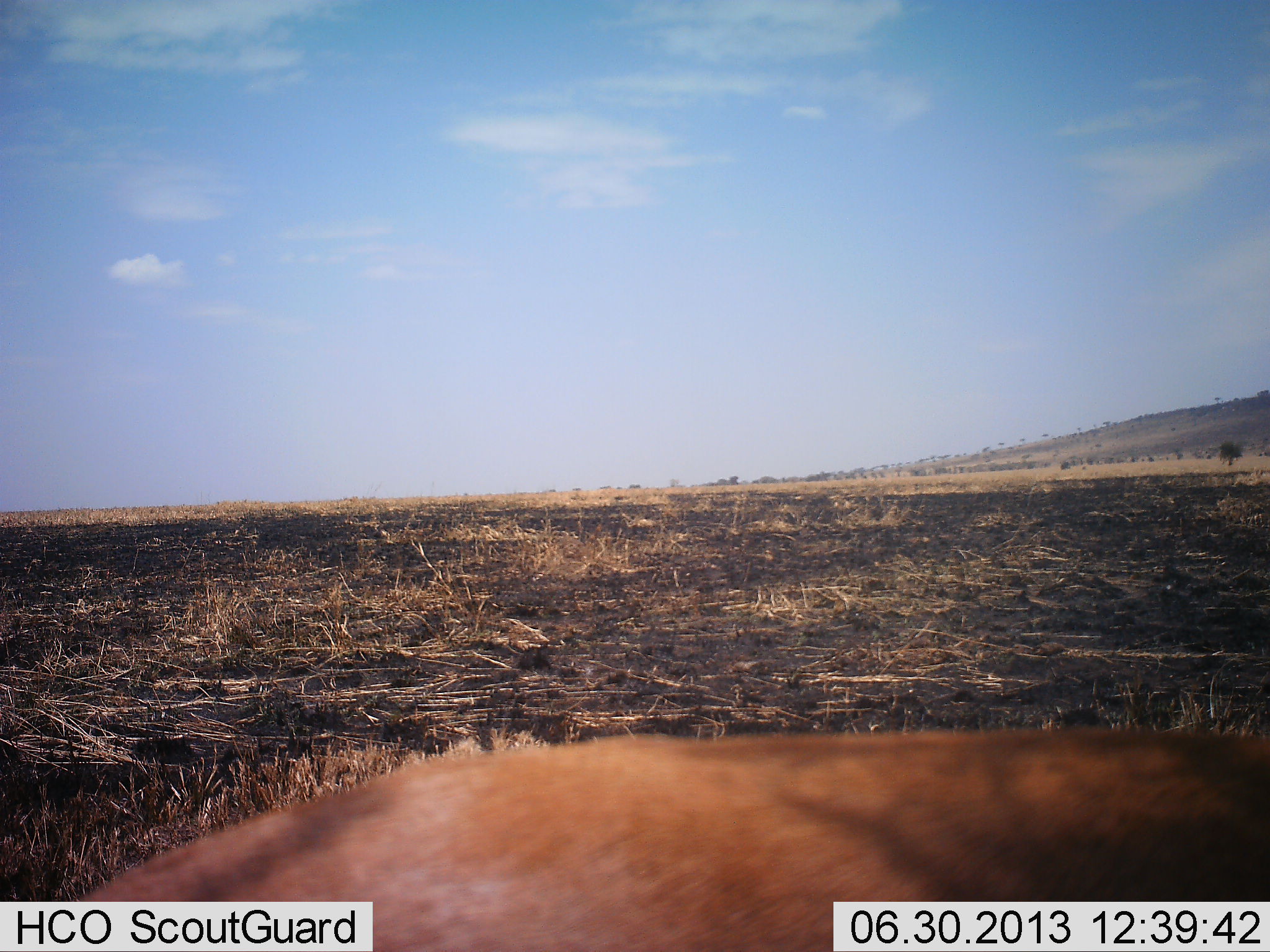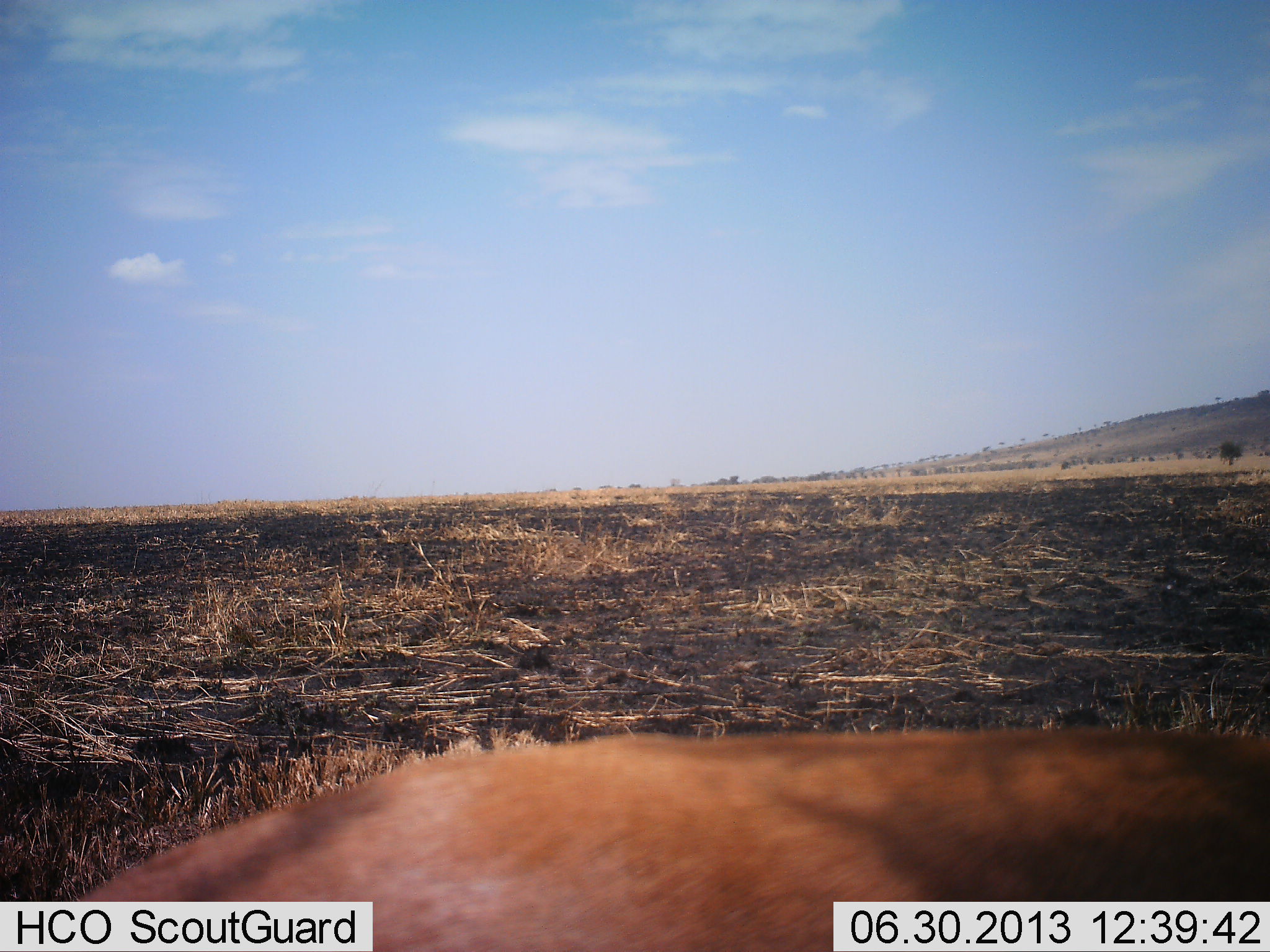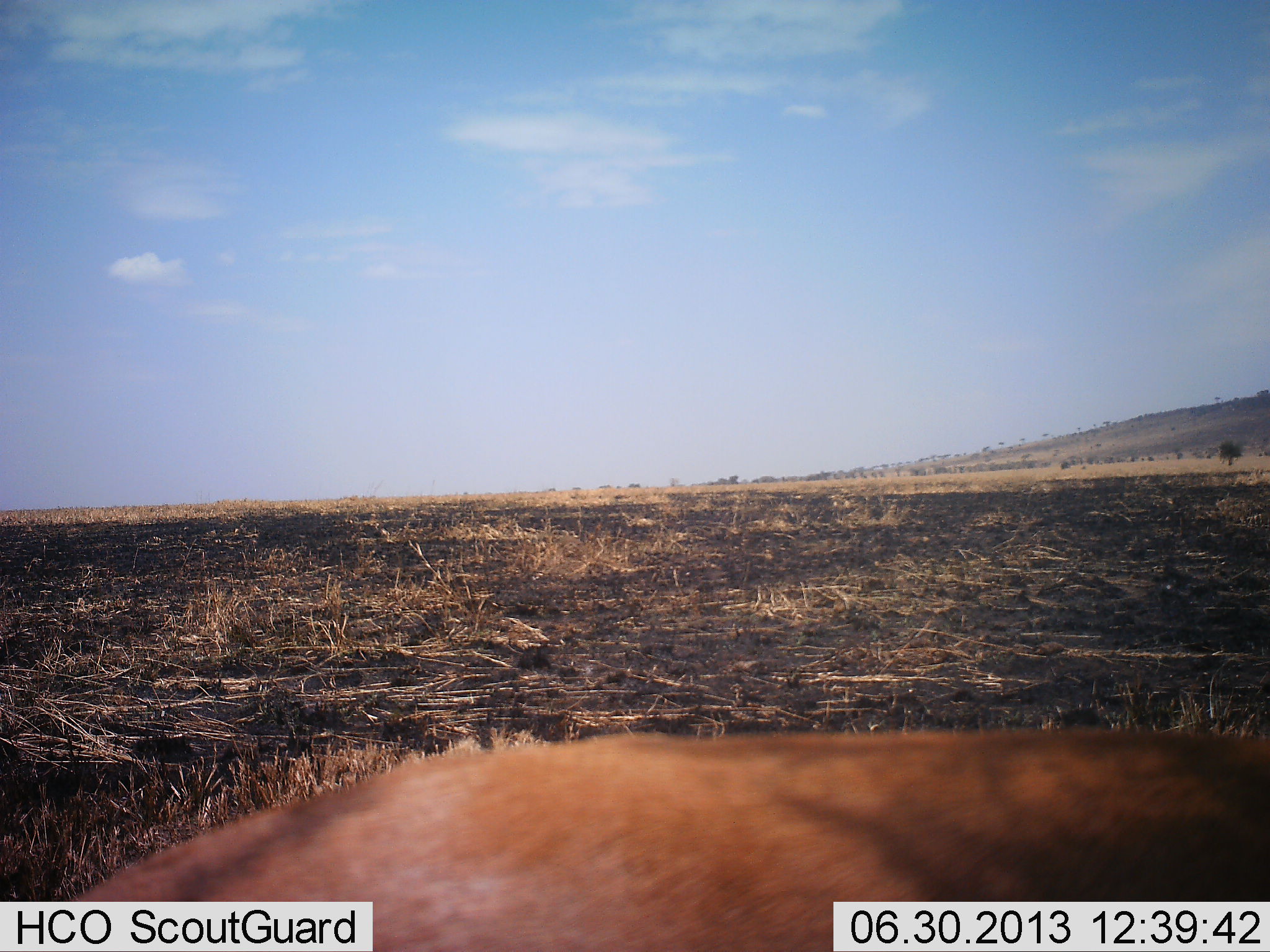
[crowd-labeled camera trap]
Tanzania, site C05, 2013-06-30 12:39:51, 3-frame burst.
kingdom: Animalia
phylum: Chordata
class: Mammalia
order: Artiodactyla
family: Bovidae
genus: Eudorcas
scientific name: Eudorcas thomsonii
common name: thomson's gazelle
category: gazellethomsons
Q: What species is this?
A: Gazellethomsons (thomson's gazelle) (Eudorcas thomsonii).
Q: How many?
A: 1.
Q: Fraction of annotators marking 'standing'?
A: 60%.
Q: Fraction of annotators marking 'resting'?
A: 20%.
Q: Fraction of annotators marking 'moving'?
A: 0%.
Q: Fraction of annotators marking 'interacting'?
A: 0%.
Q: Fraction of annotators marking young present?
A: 0%.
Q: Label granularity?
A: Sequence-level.